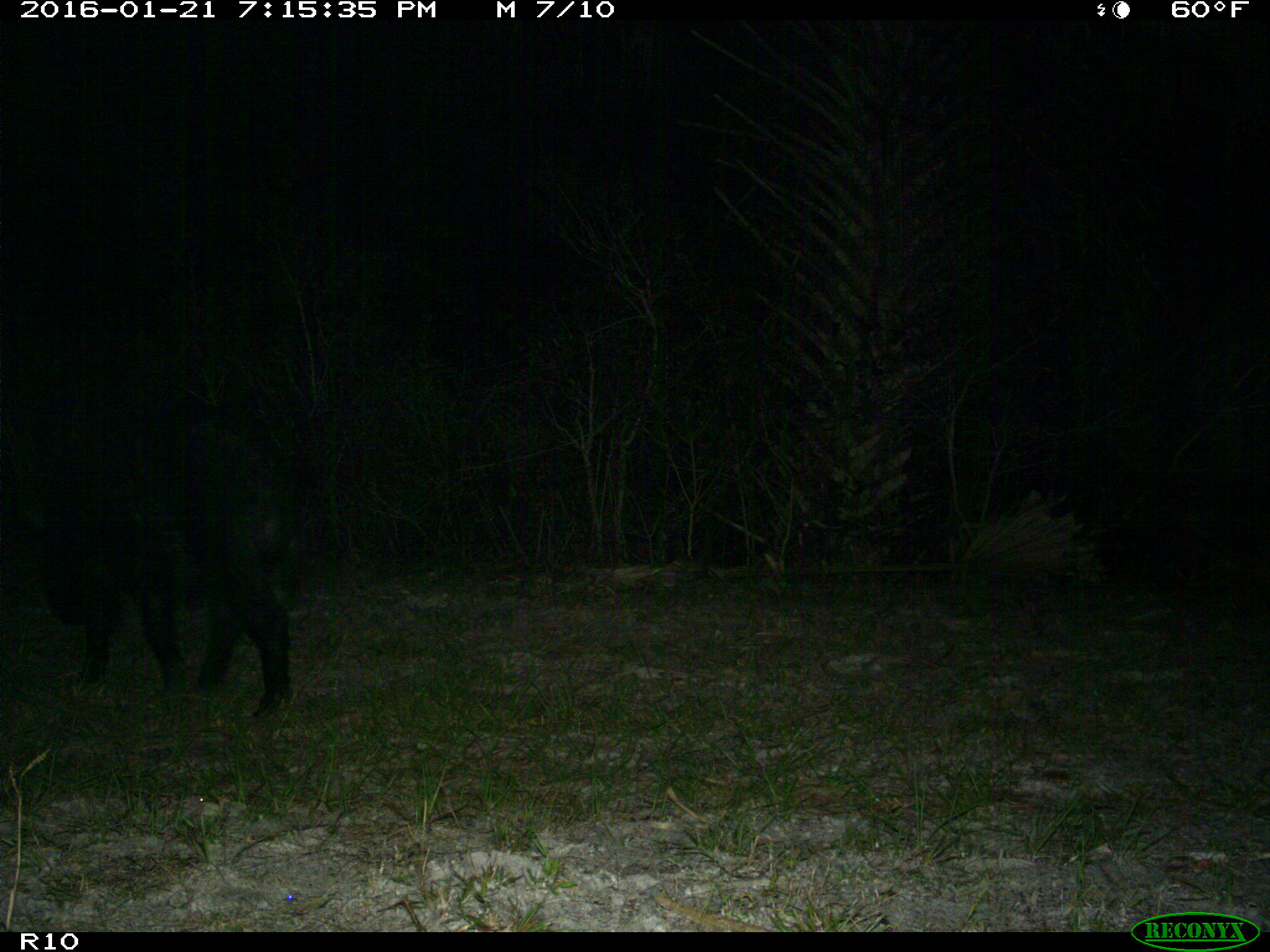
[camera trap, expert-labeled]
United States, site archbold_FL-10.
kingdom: Animalia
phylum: Chordata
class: Mammalia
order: Artiodactyla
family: Suidae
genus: Sus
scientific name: Sus scrofa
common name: wild boar